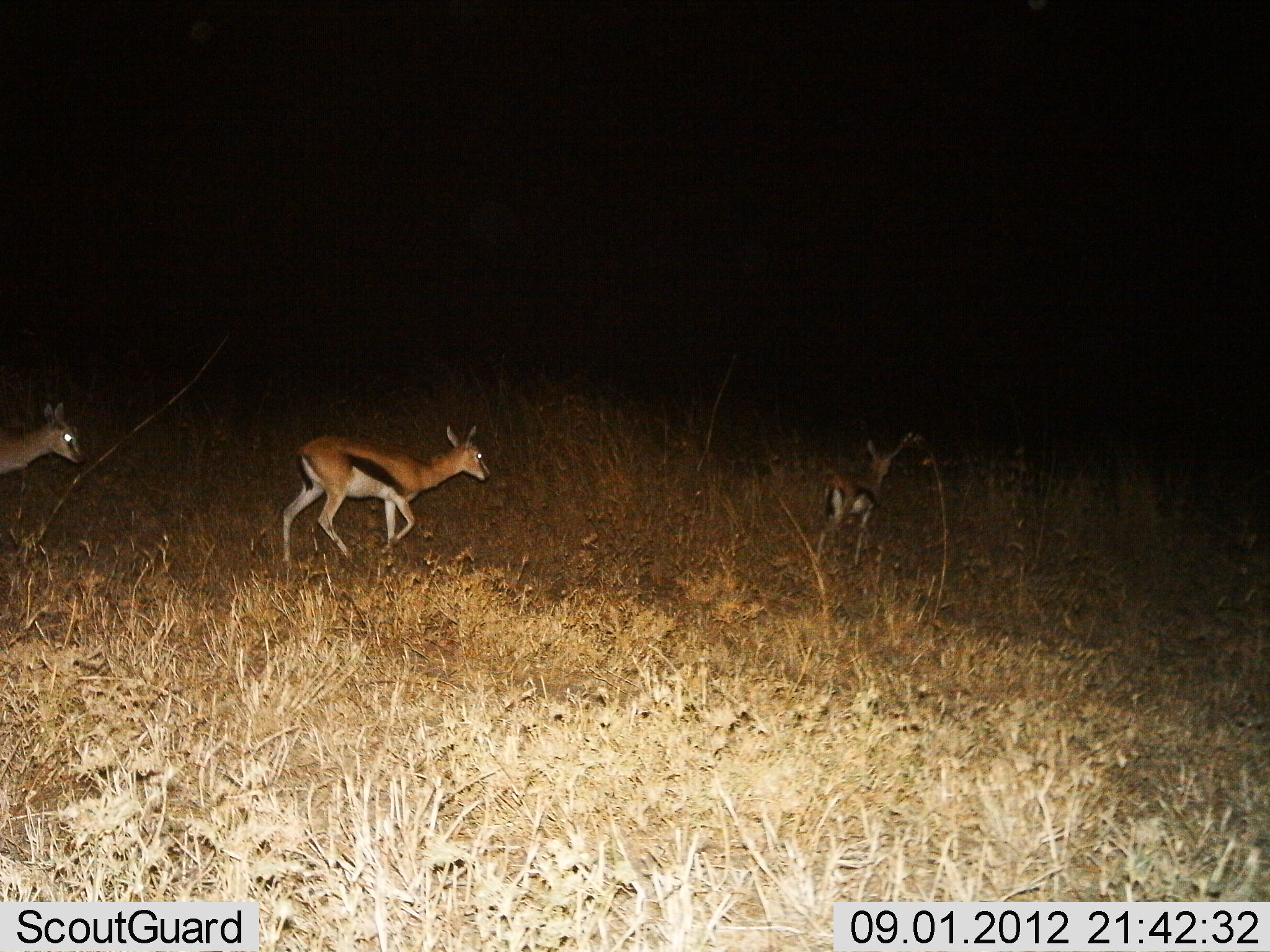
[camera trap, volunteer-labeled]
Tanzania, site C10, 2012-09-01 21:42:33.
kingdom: Animalia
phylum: Chordata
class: Mammalia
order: Artiodactyla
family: Bovidae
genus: Eudorcas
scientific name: Eudorcas thomsonii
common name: thomson's gazelle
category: gazellethomsons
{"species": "gazellethomsons (thomson's gazelle) (Eudorcas thomsonii)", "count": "3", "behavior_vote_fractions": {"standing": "0%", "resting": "0%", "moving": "100%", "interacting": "0%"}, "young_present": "10%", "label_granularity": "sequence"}